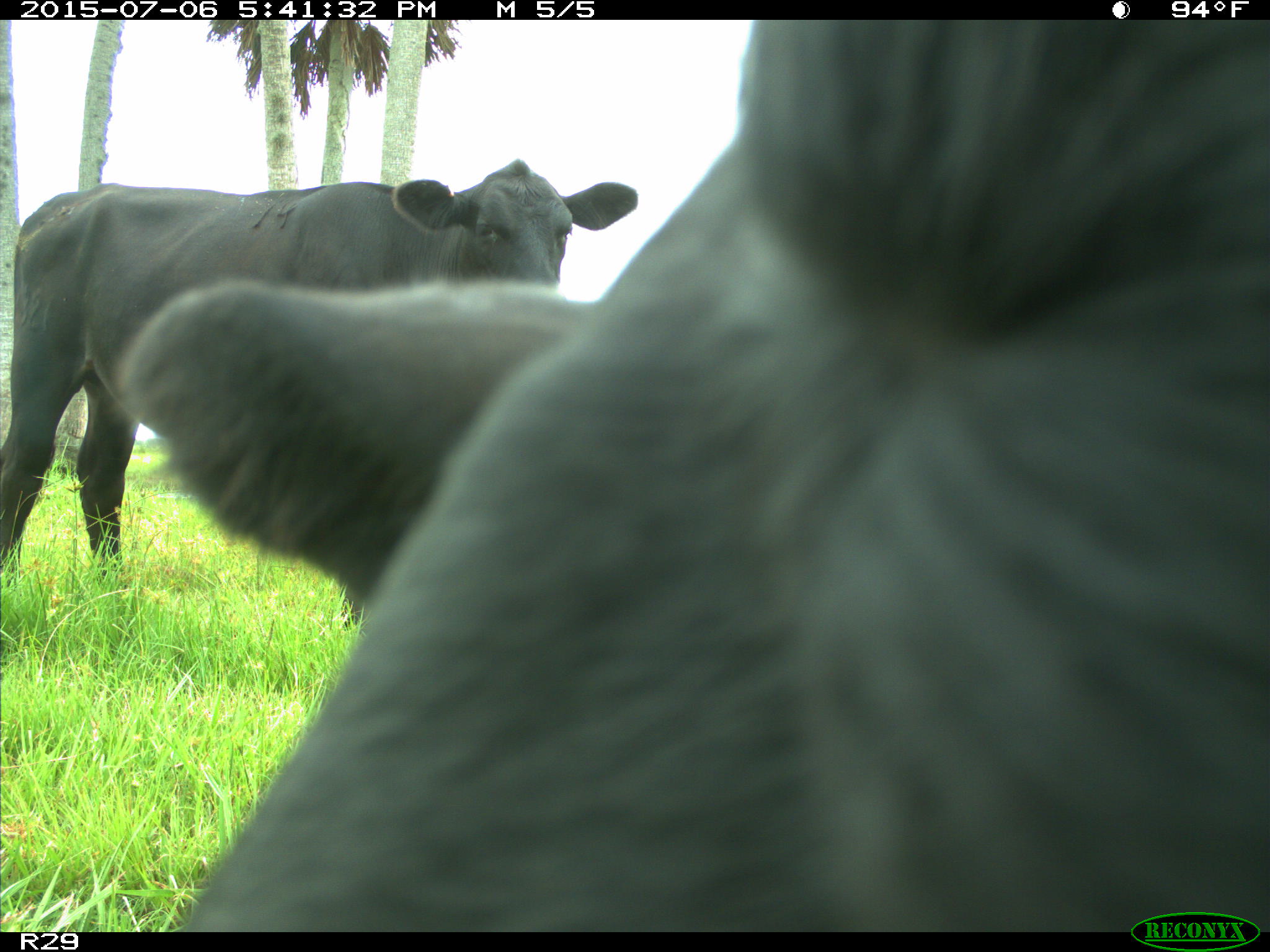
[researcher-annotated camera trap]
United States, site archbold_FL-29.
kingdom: Animalia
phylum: Chordata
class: Mammalia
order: Artiodactyla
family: Bovidae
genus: Bos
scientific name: Bos taurus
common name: domestic cow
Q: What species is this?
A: Bos taurus (domestic cow).